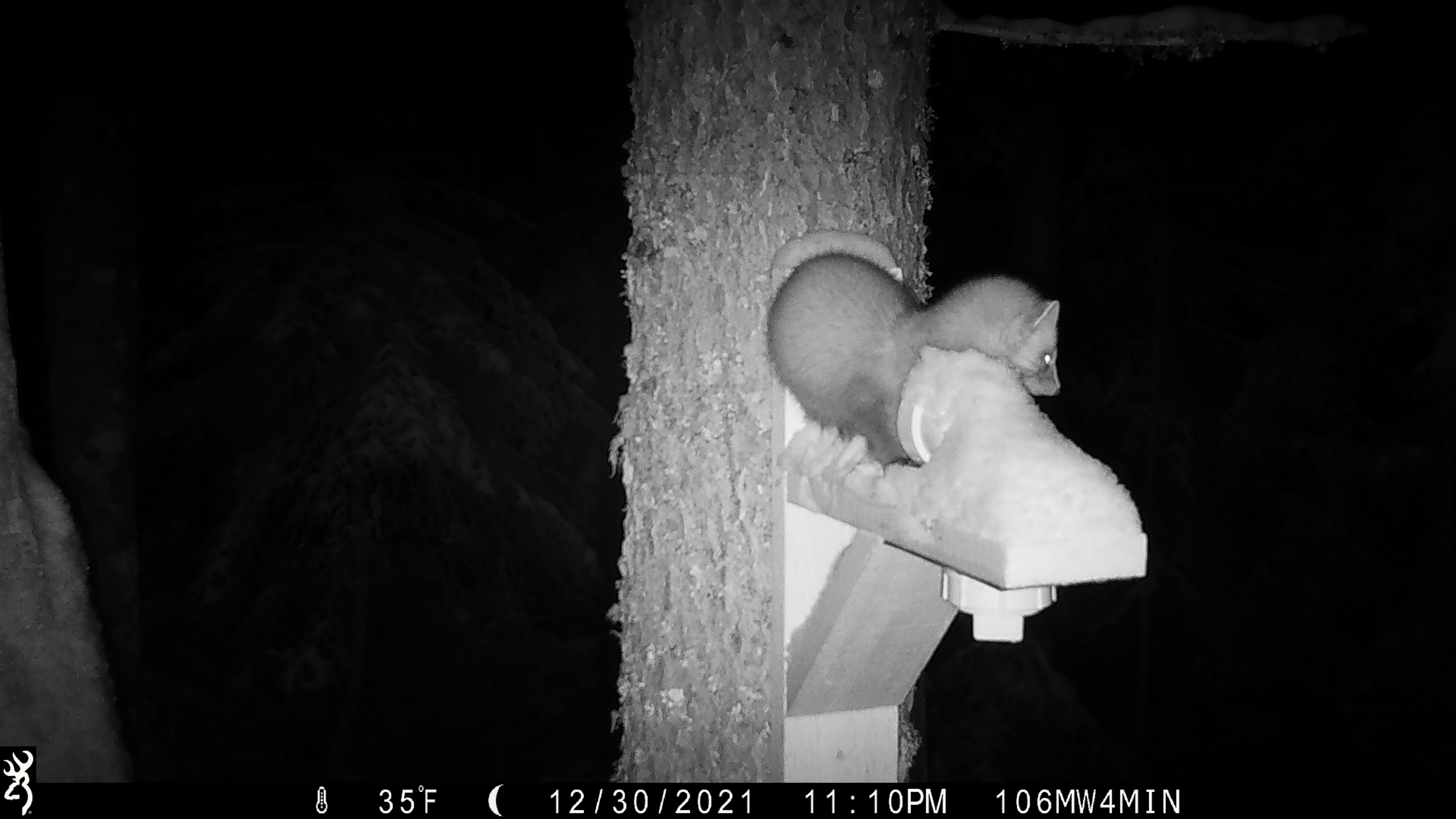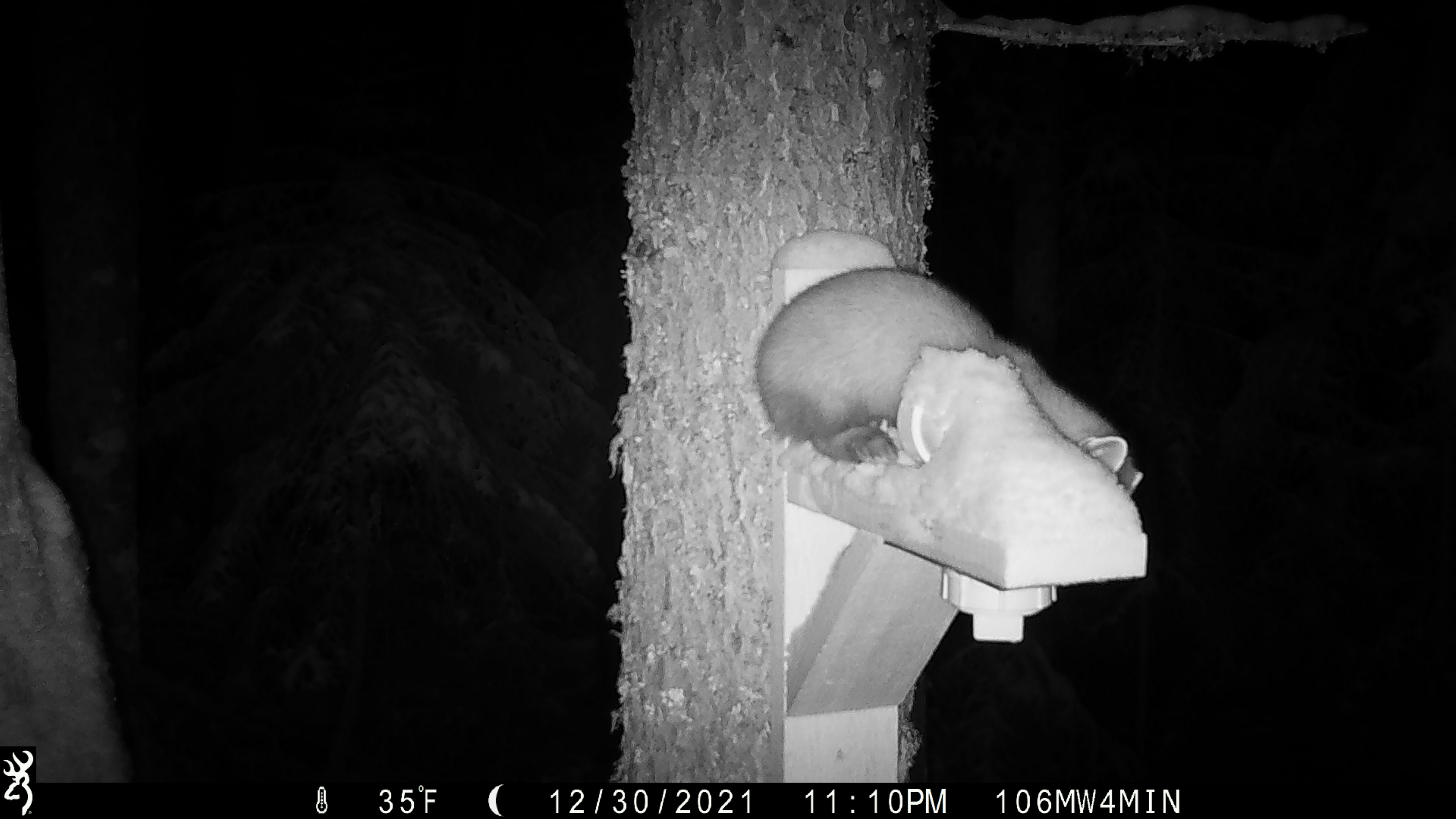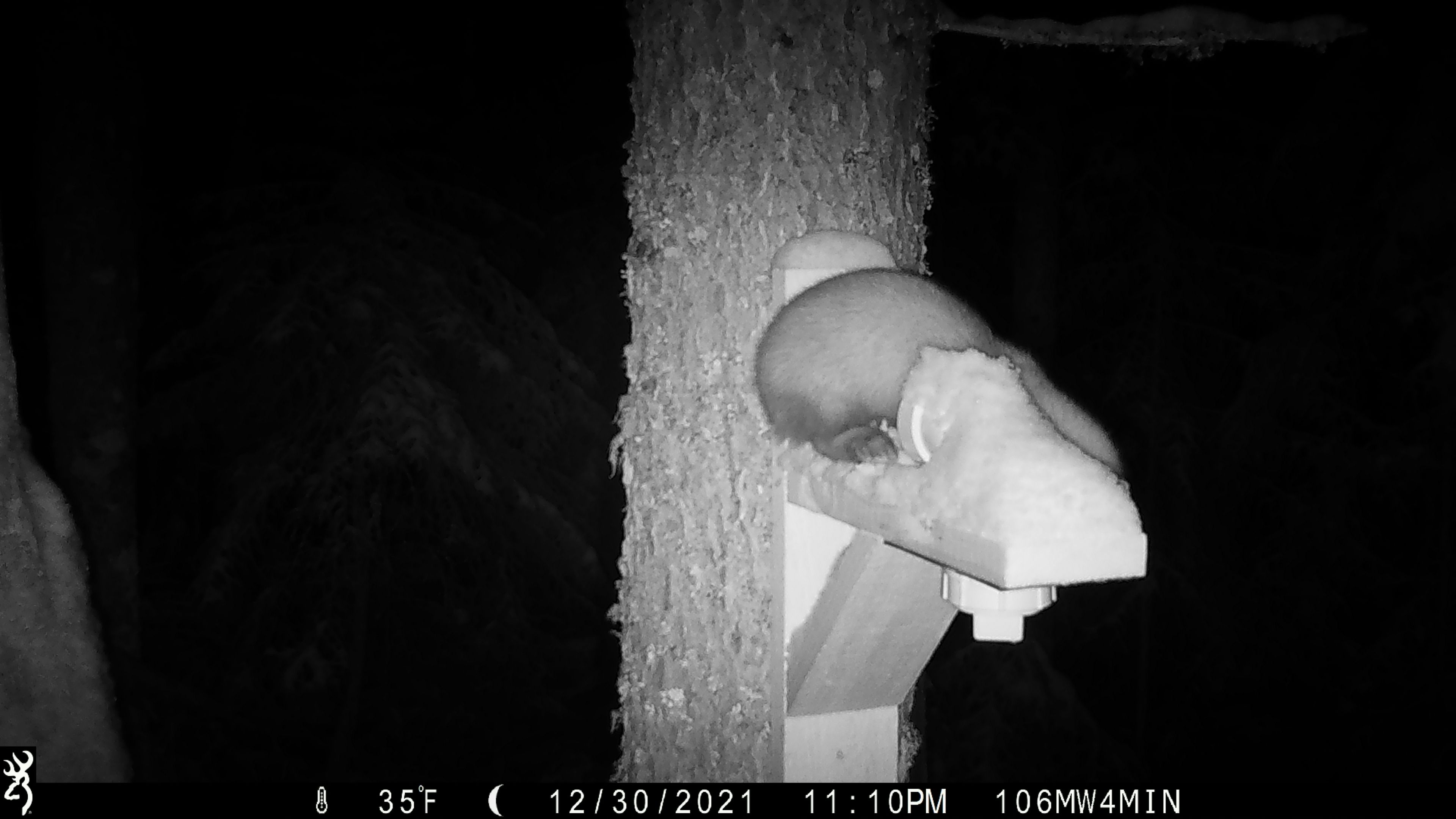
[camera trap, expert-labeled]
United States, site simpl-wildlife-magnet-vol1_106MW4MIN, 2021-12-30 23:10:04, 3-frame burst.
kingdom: Animalia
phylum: Chordata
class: Mammalia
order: Carnivora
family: Mustelidae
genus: Martes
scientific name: Martes americana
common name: american marten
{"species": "american marten (Martes americana)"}